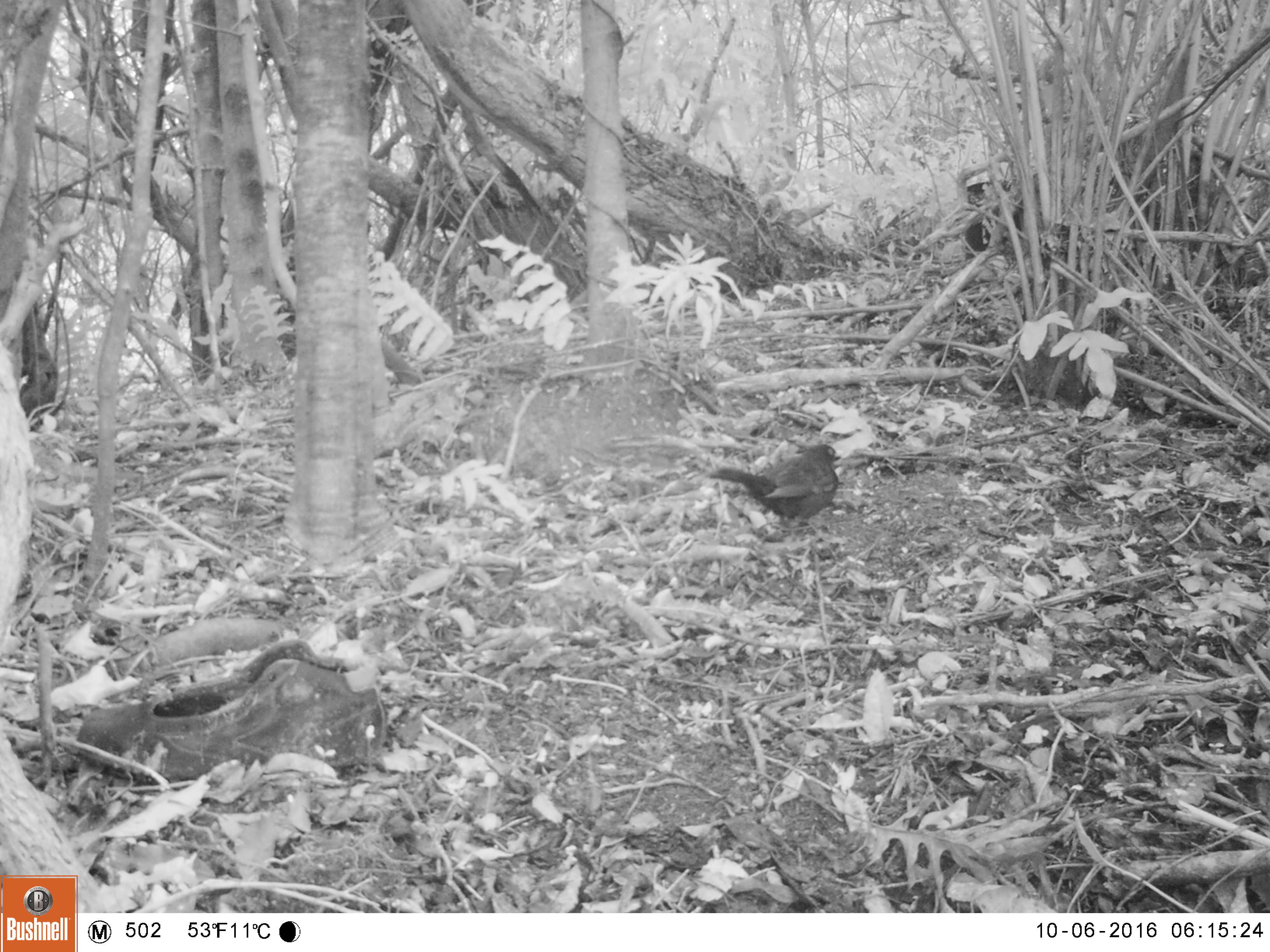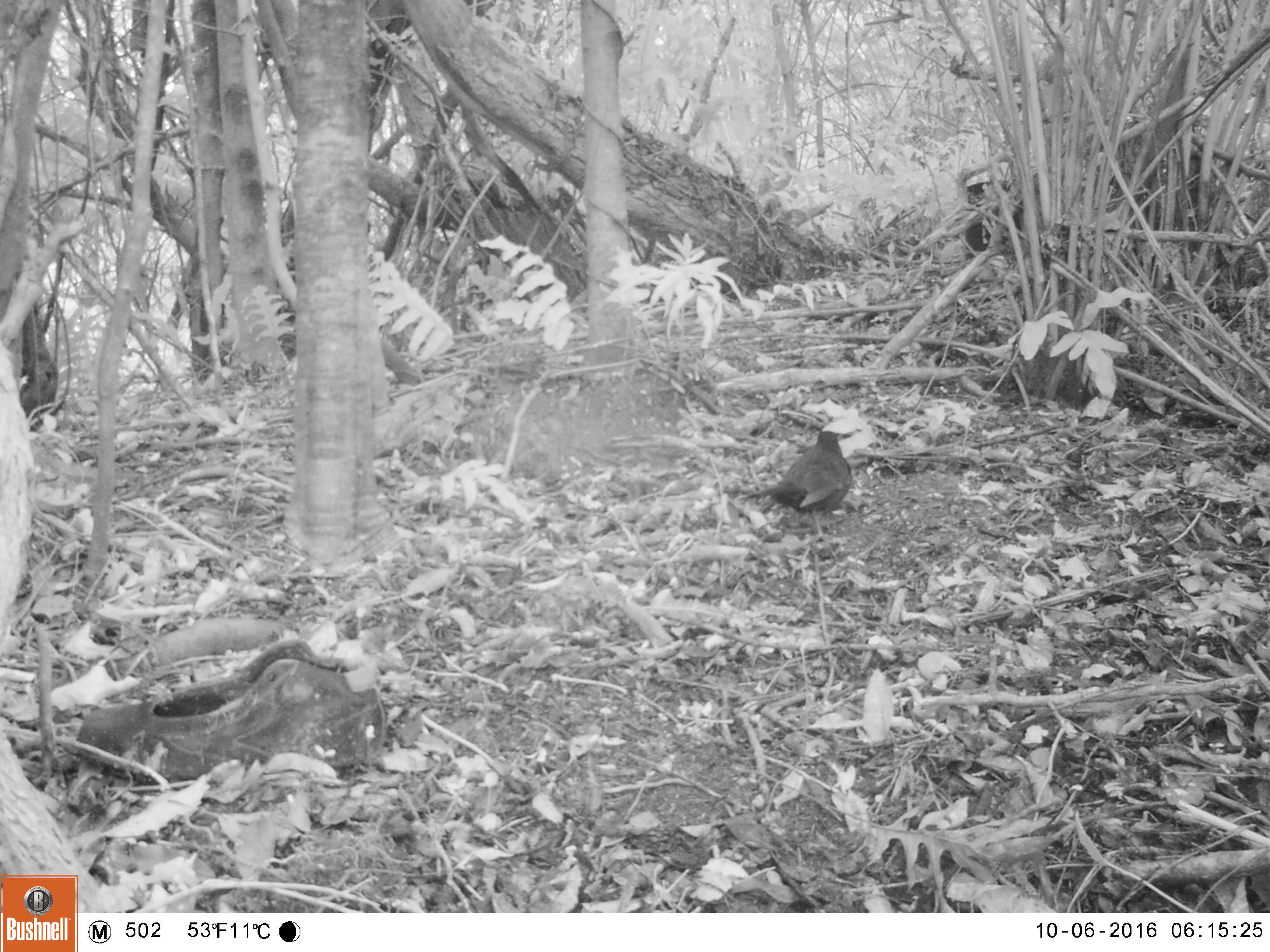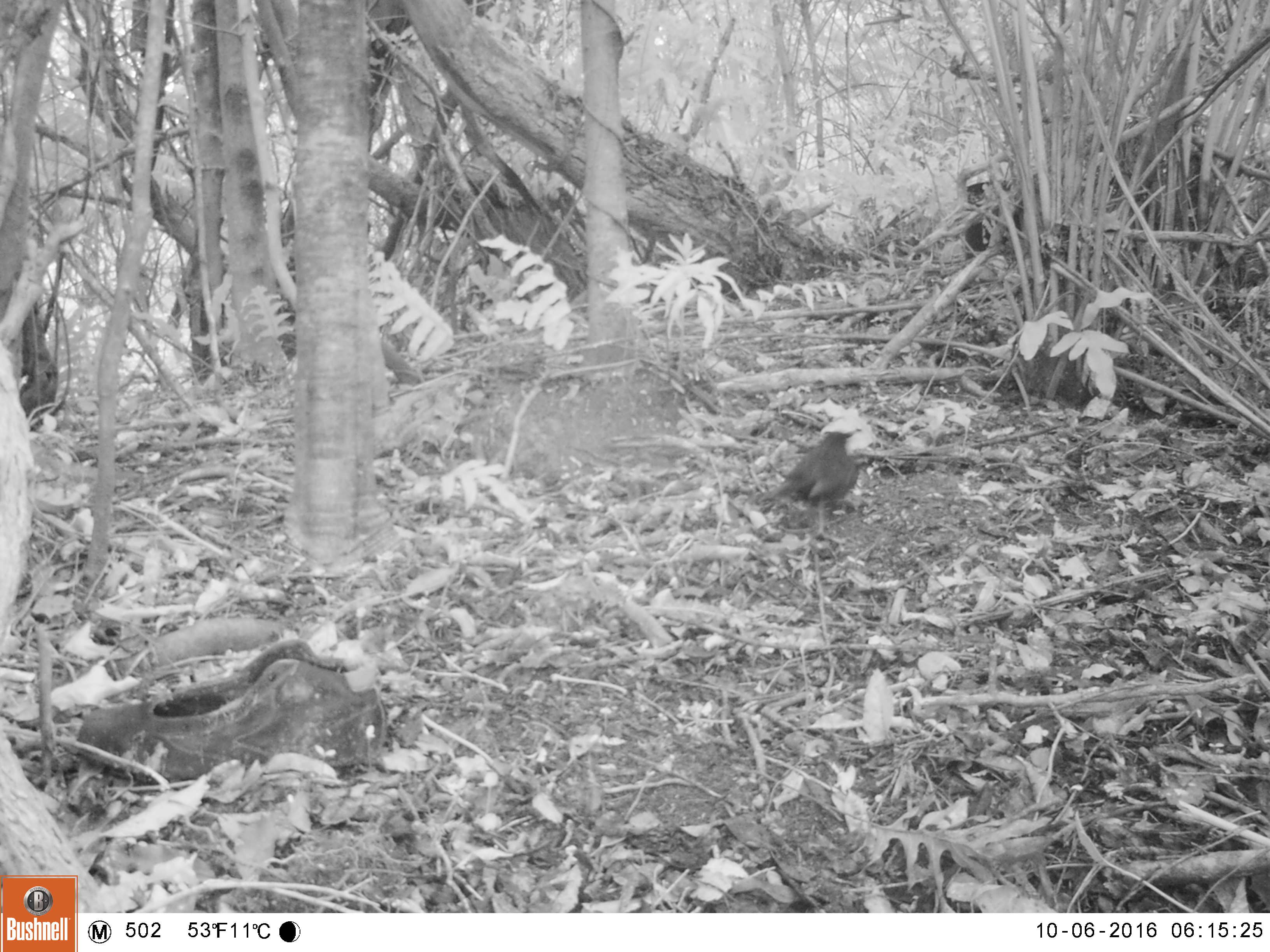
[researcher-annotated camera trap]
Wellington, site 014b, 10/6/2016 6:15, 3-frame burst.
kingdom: Animalia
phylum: Chordata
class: Aves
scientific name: Aves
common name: bird